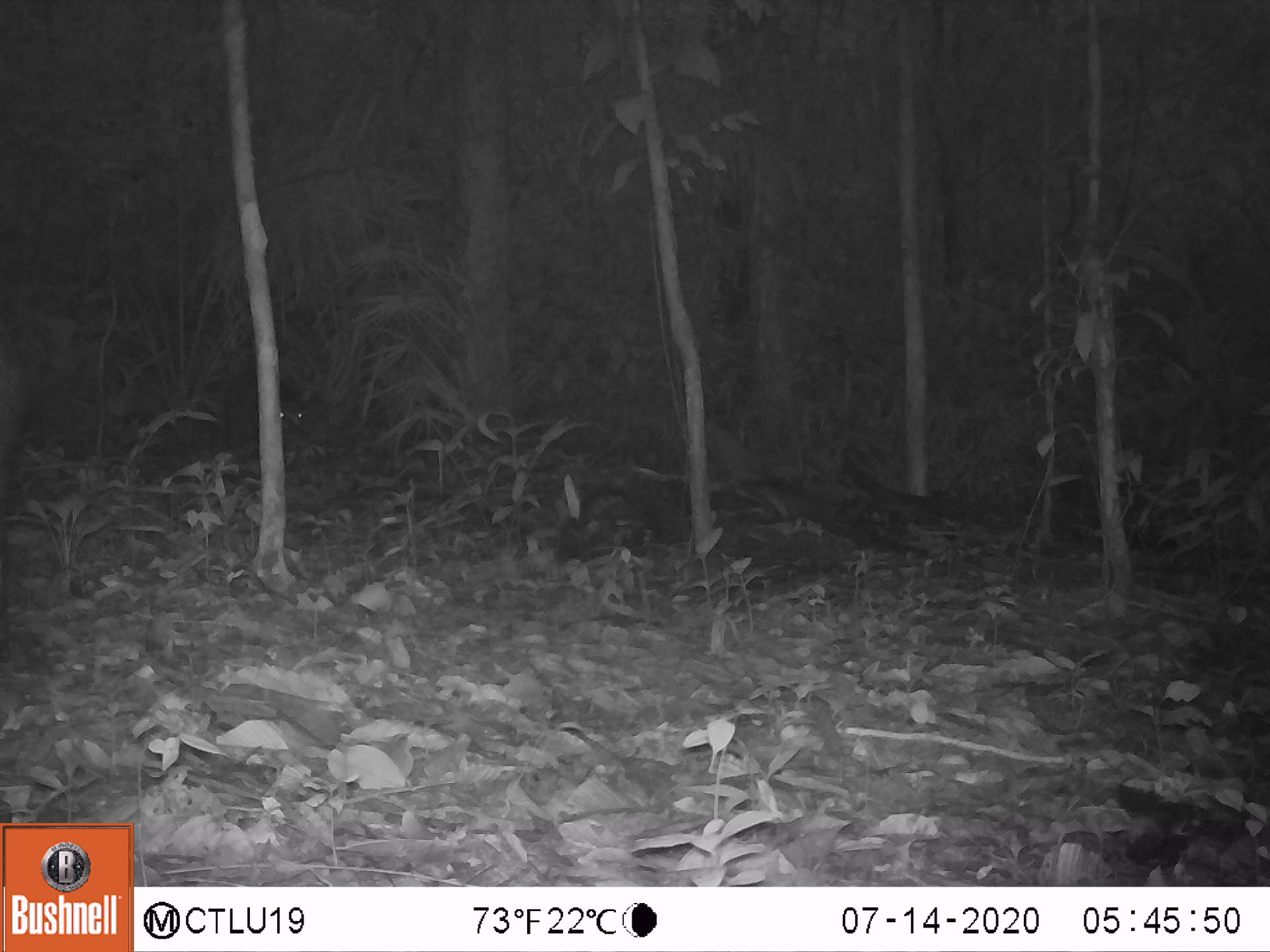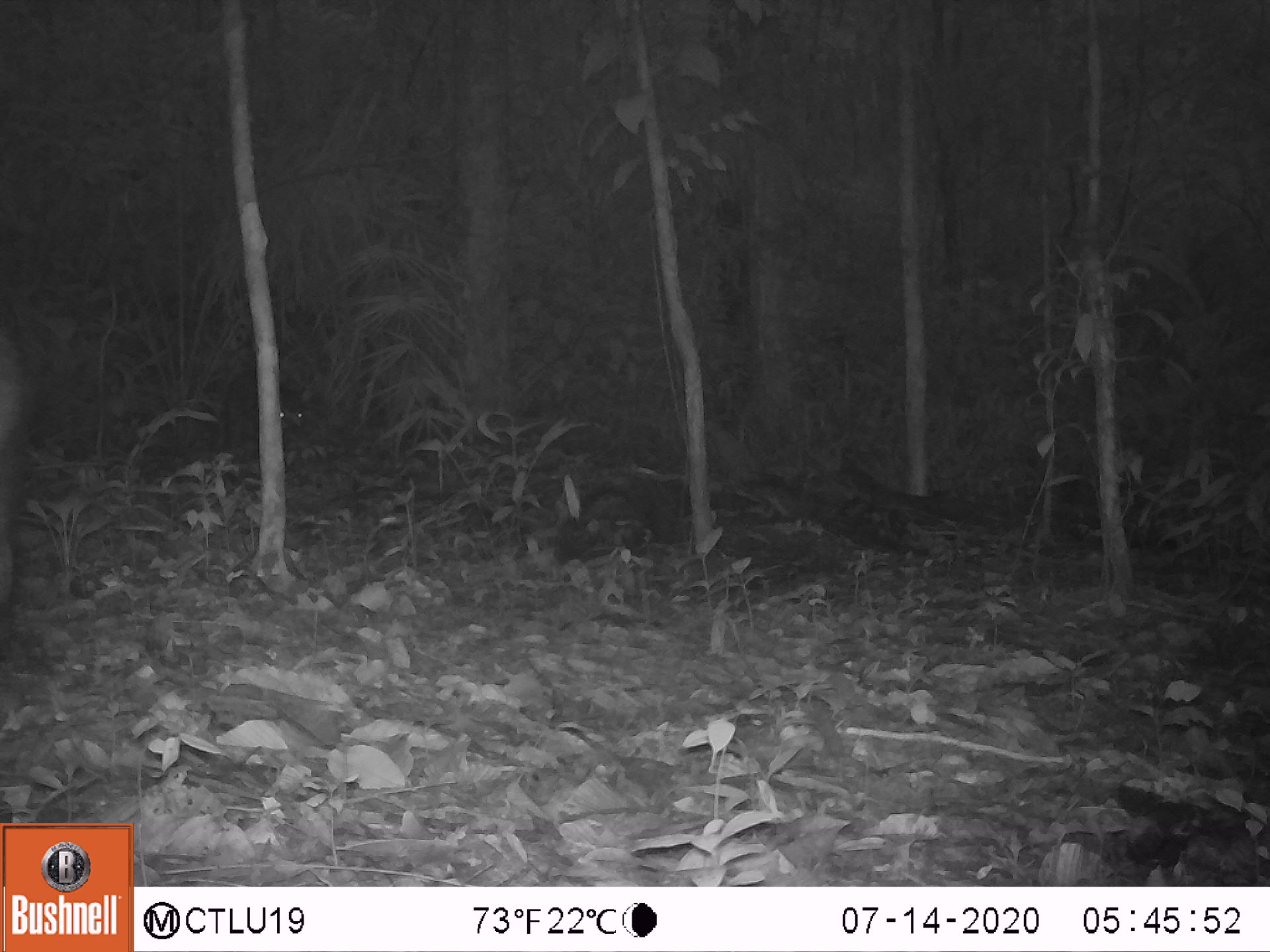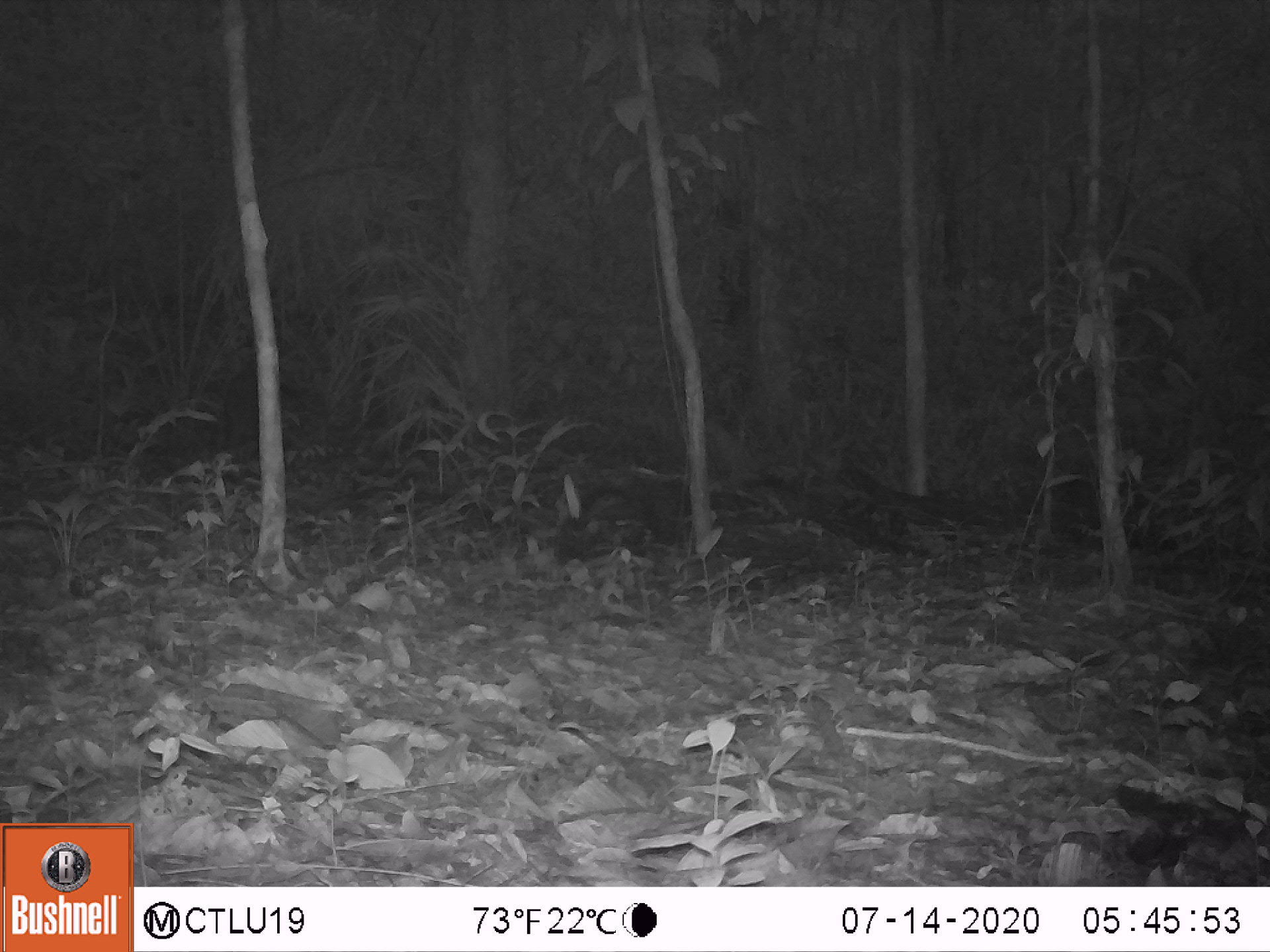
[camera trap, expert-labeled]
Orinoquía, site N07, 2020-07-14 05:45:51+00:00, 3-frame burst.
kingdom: Animalia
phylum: Chordata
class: Mammalia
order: Artiodactyla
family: Tayassuidae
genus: Pecari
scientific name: Pecari tajacu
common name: collared peccary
Collared peccary (Pecari tajacu).